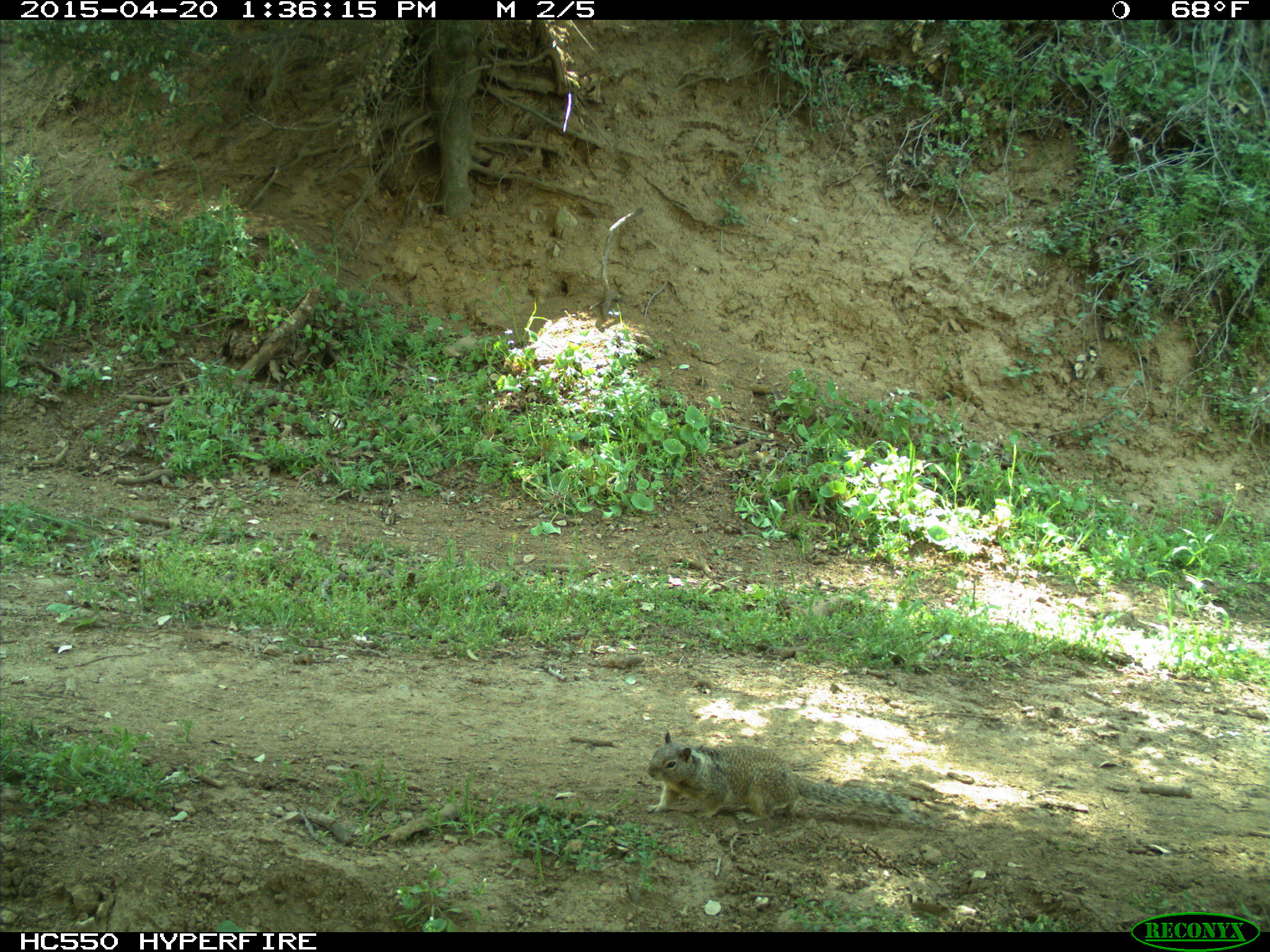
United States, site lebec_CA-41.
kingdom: Animalia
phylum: Chordata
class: Mammalia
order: Rodentia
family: Sciuridae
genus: Otospermophilus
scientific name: Otospermophilus beecheyi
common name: california ground squirrel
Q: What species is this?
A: Otospermophilus beecheyi (california ground squirrel).